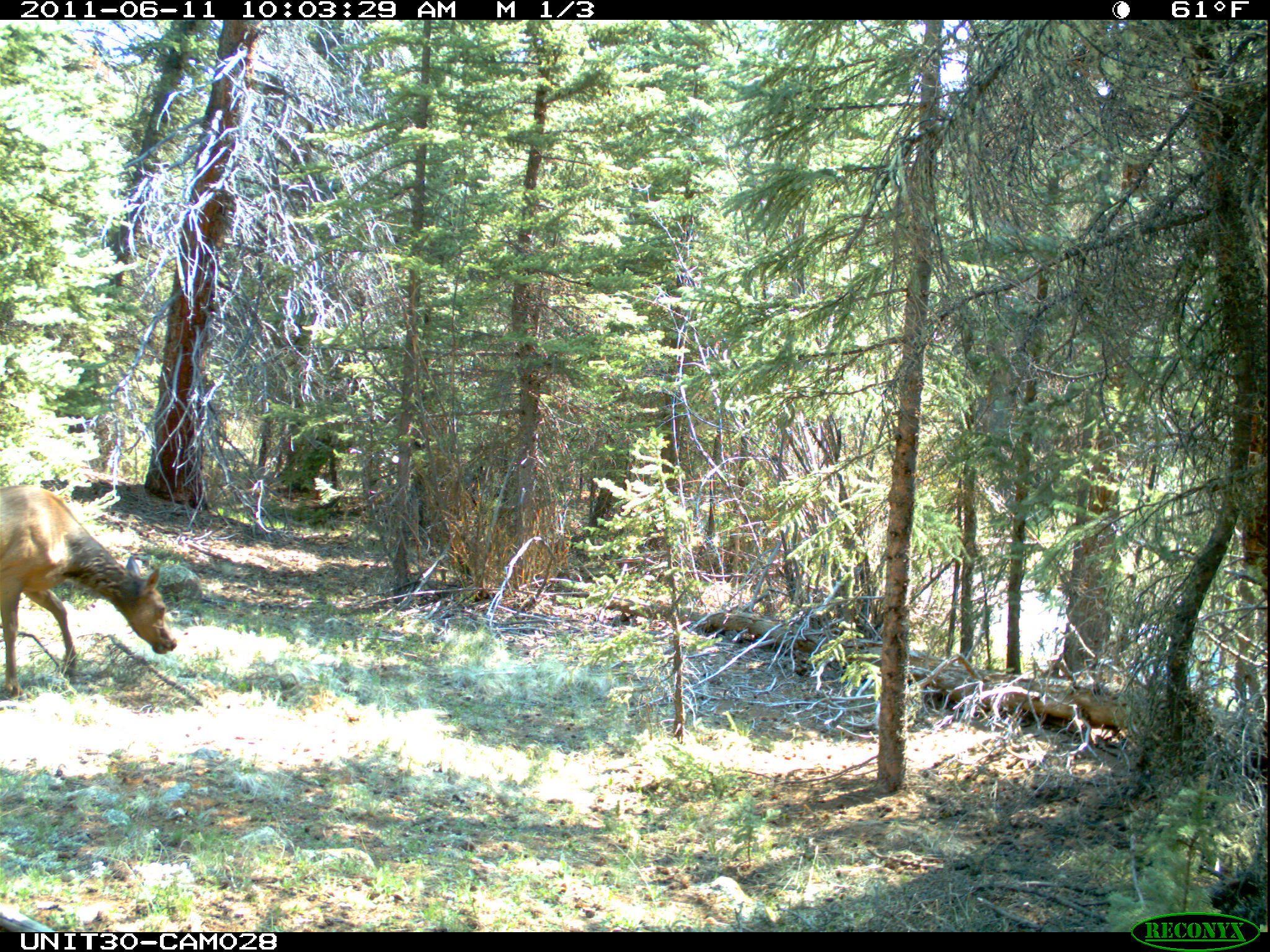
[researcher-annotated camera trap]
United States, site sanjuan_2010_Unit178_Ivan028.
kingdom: Animalia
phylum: Chordata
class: Mammalia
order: Artiodactyla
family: Cervidae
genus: Cervus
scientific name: Cervus elaphus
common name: red deer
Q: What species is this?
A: Cervus elaphus (red deer).